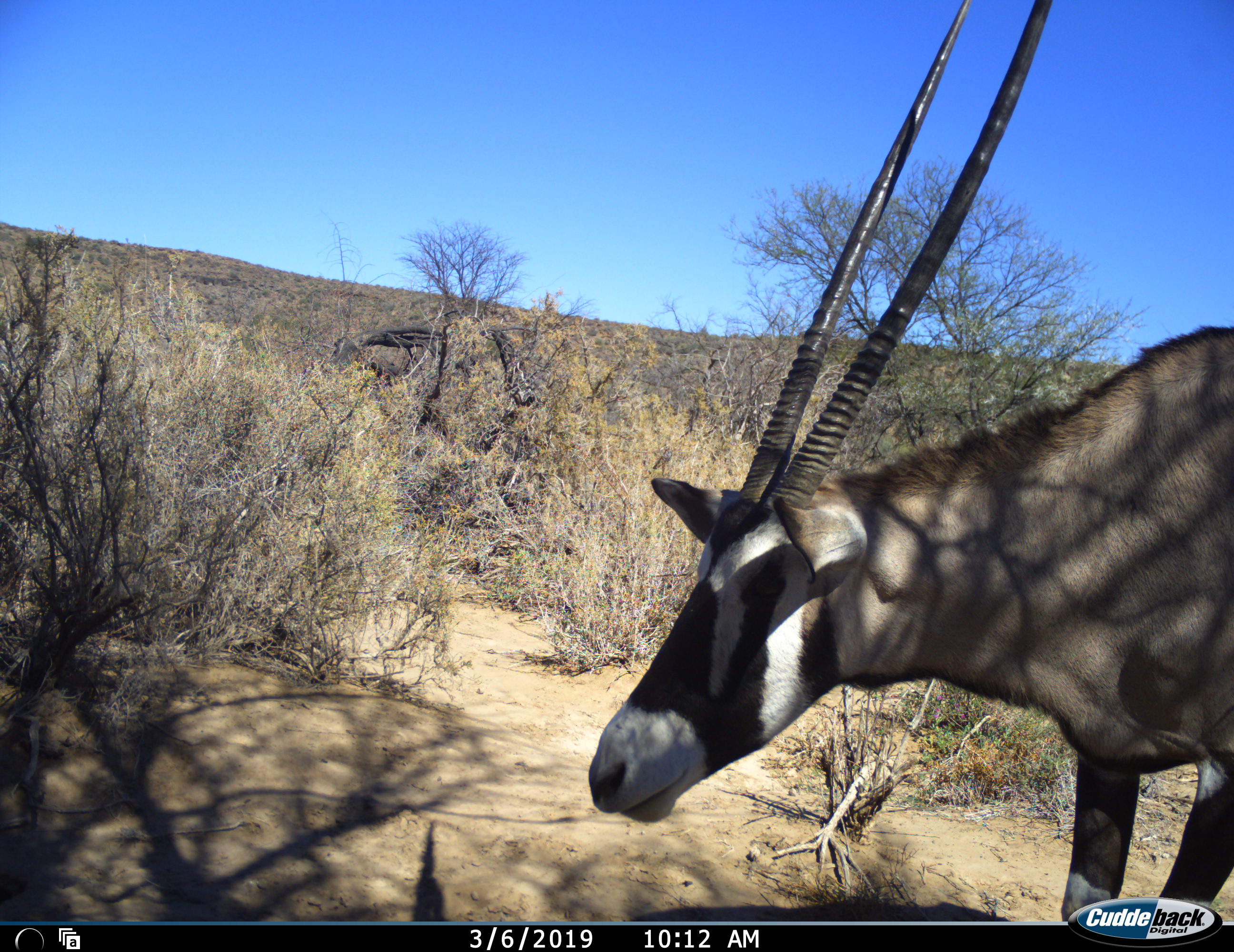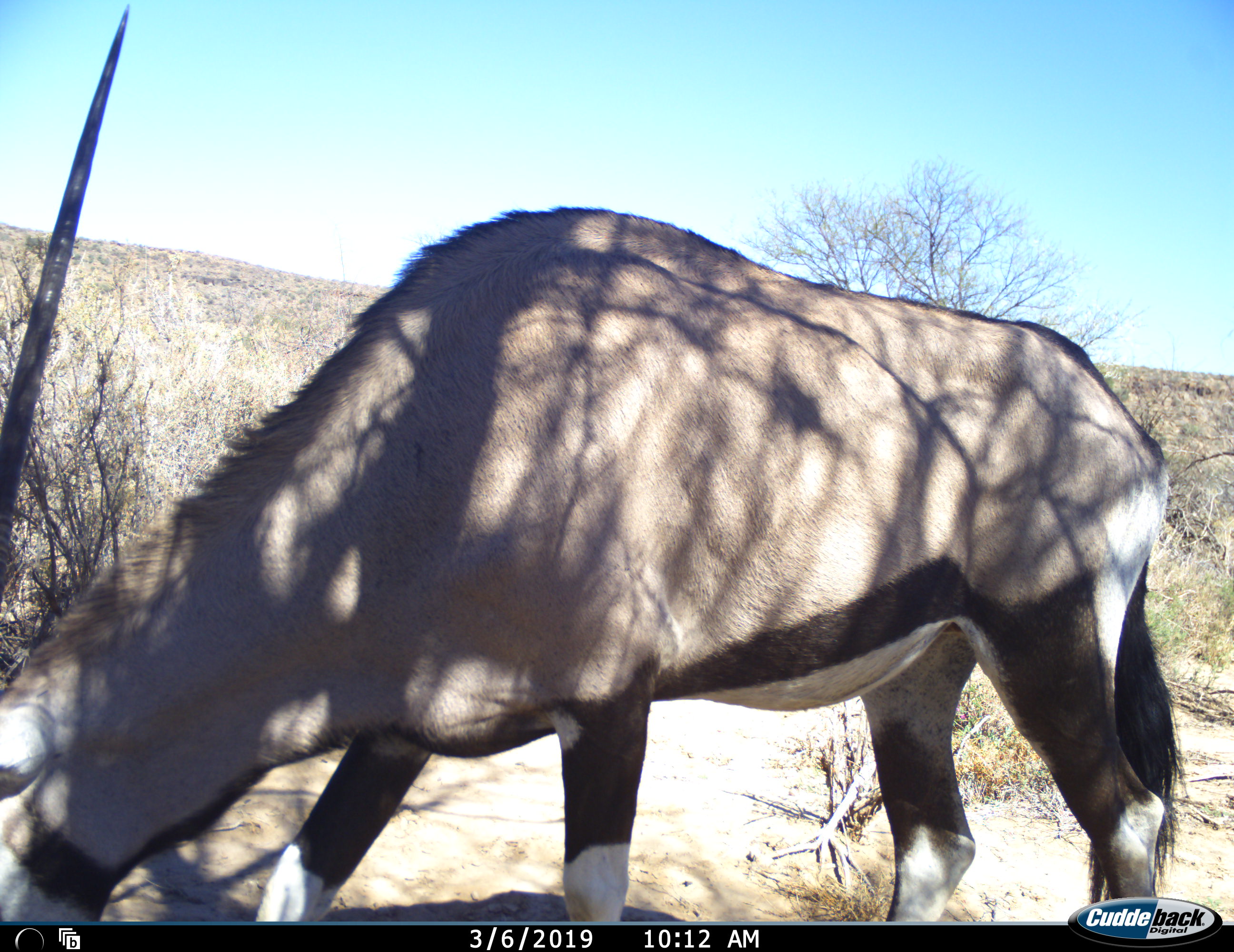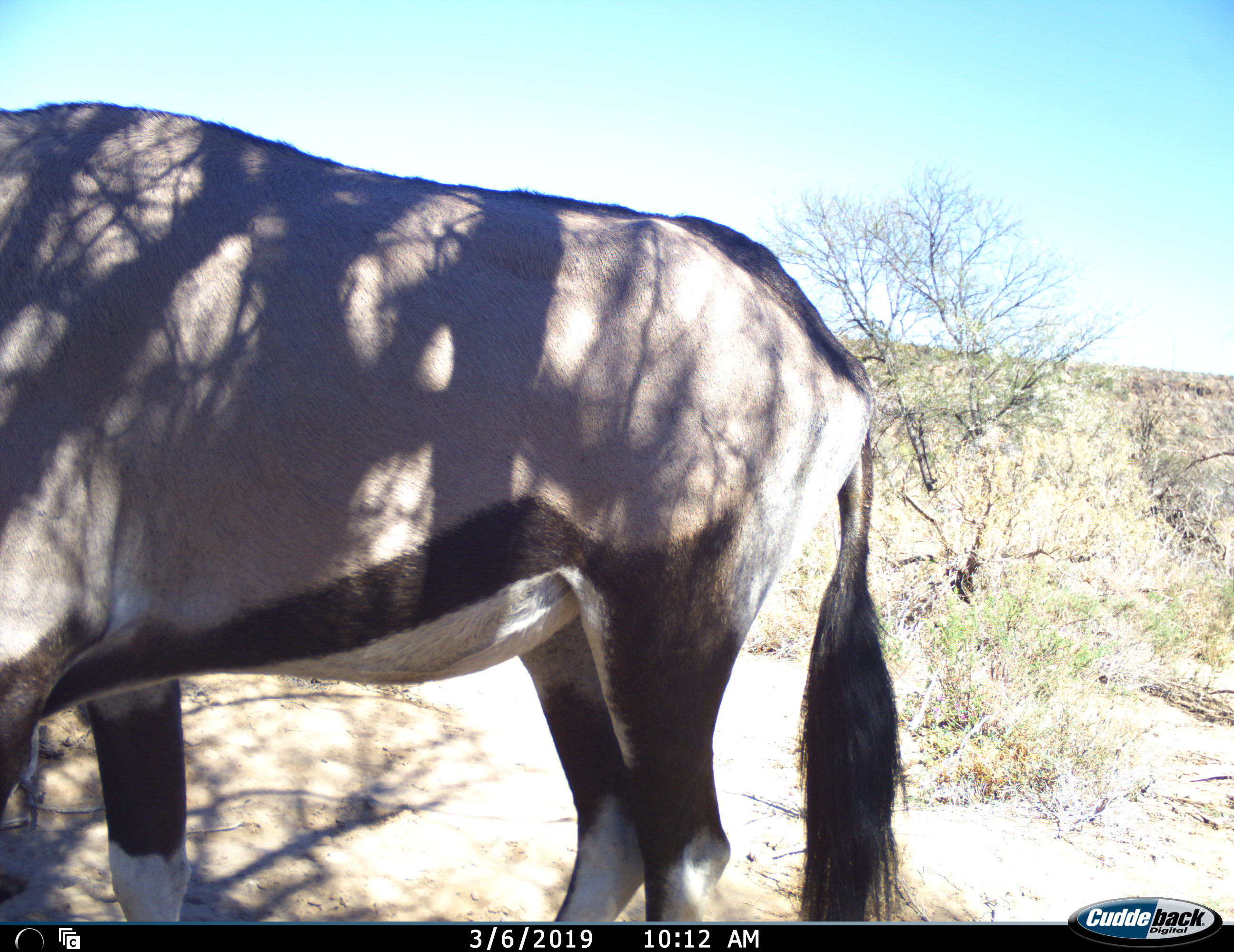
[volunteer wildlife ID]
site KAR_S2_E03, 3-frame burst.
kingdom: Animalia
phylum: Chordata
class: Mammalia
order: Artiodactyla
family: Bovidae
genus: Oryx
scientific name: Oryx gazella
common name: gemsbok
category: oryx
Oryx (gemsbok) (Oryx gazella), count 1. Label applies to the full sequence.